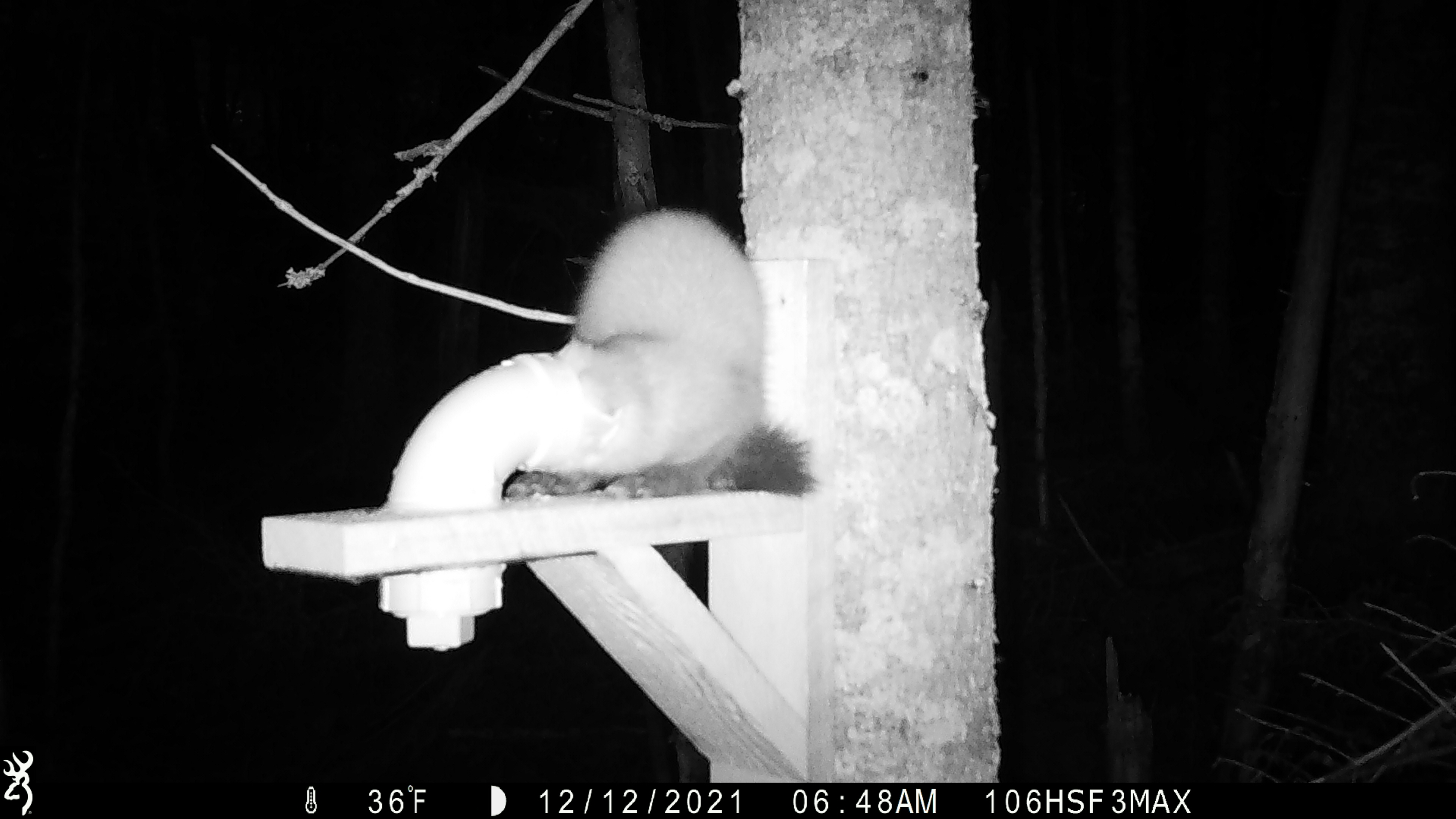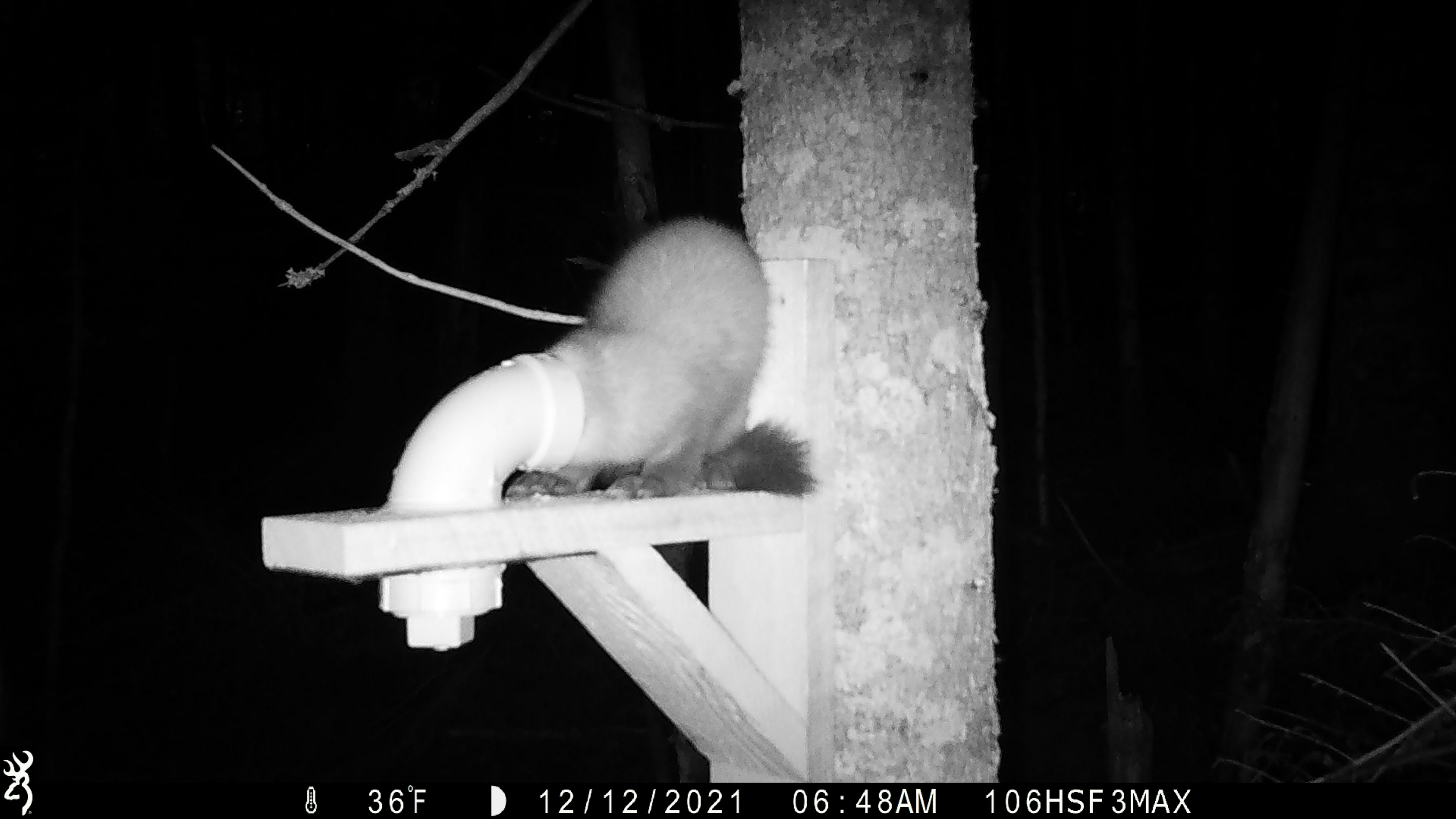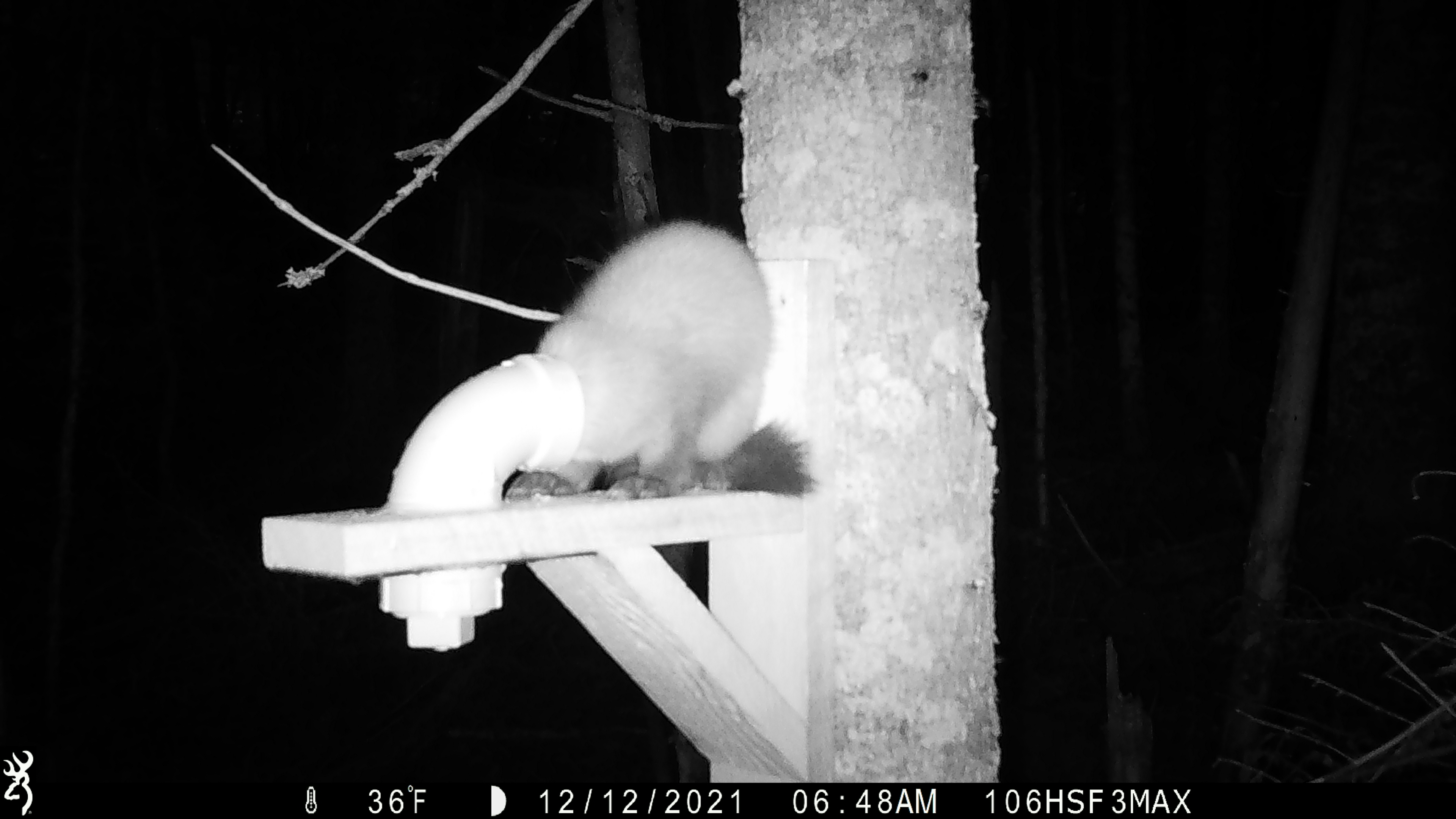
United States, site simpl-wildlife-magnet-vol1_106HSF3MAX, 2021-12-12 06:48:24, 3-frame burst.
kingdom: Animalia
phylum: Chordata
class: Mammalia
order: Carnivora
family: Mustelidae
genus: Martes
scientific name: Martes americana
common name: american marten